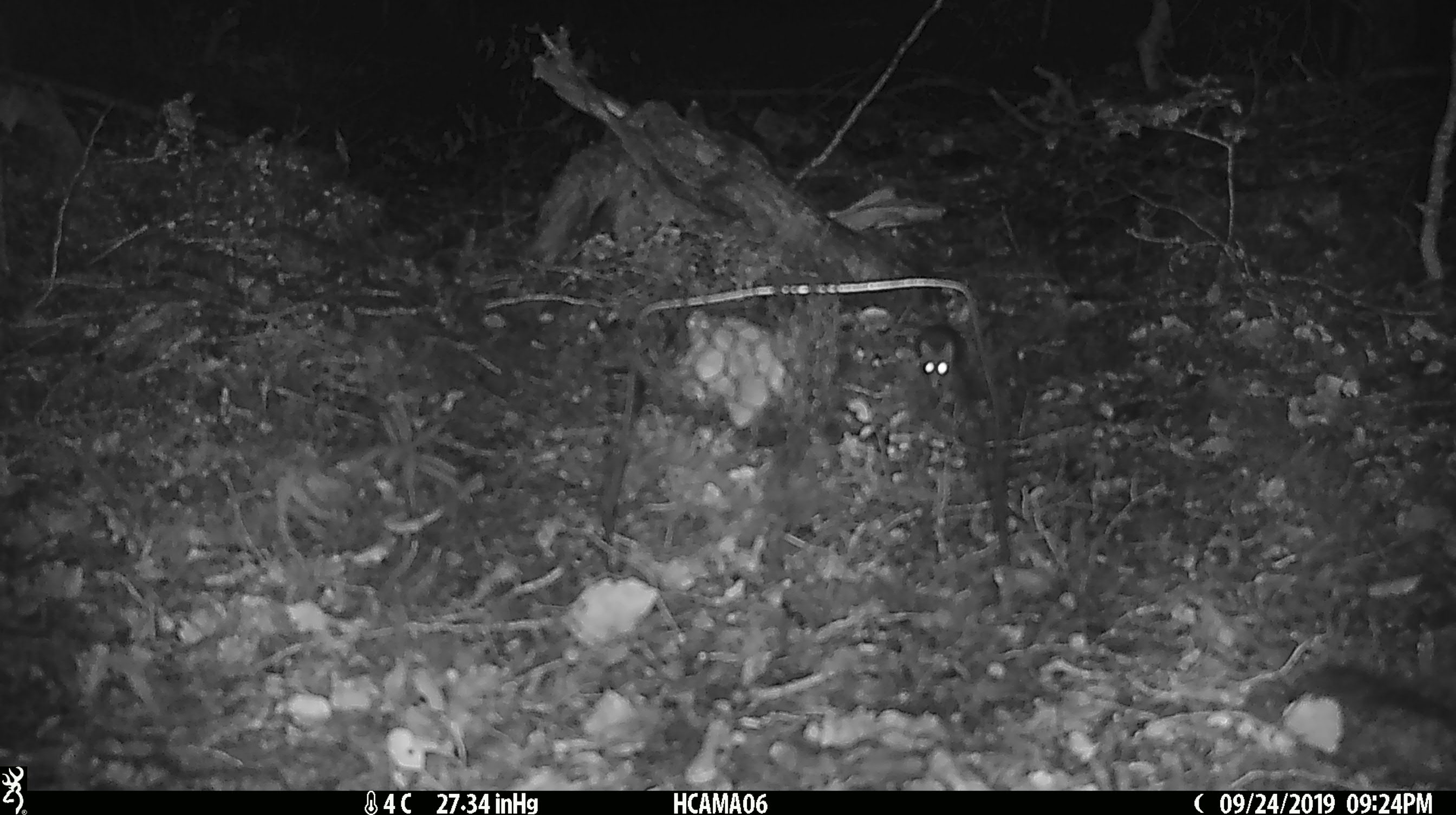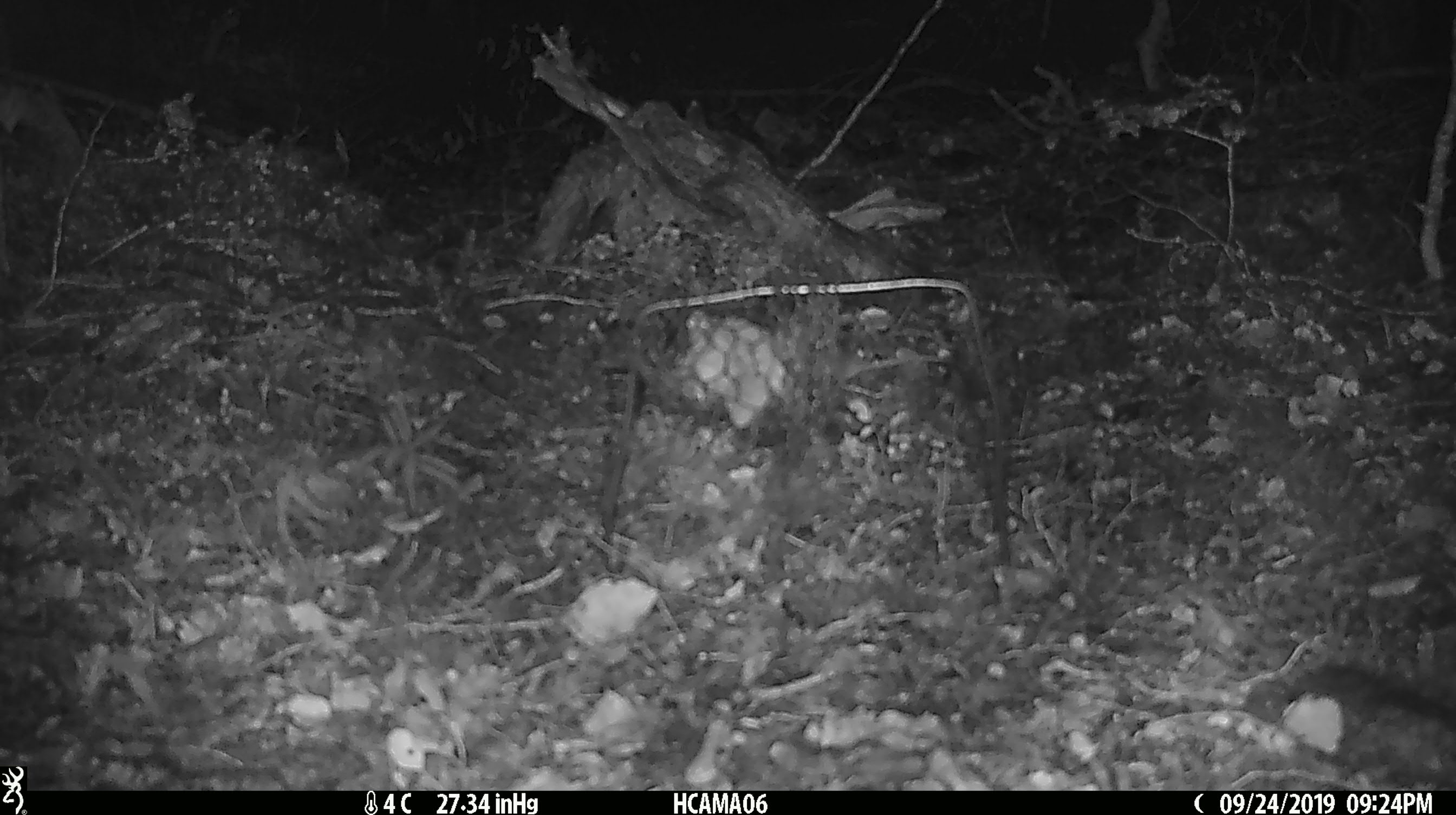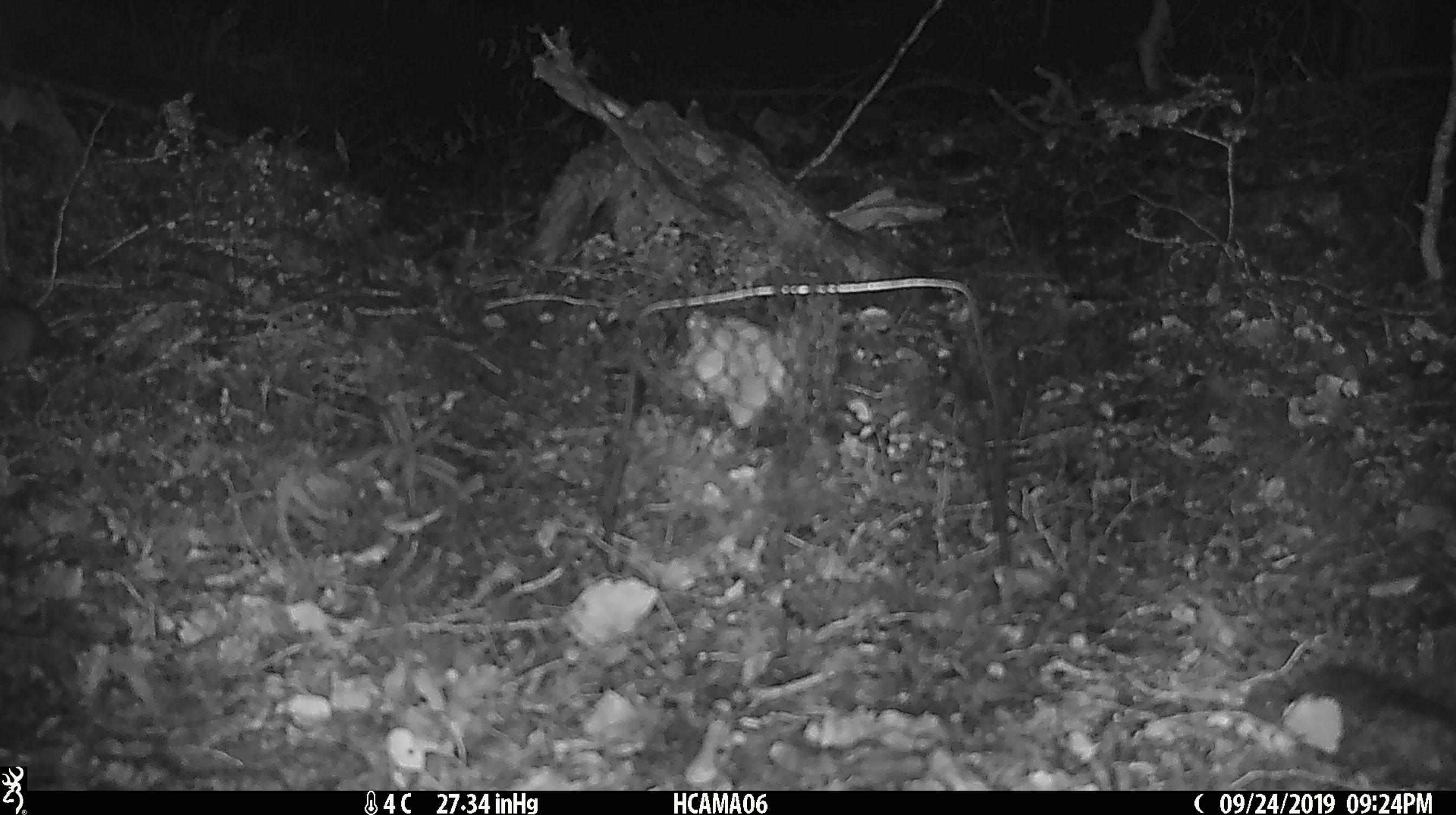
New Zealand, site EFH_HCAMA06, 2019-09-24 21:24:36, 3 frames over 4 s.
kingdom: Animalia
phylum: Chordata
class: Mammalia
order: Rodentia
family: Muridae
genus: Mus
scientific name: Mus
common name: mouse